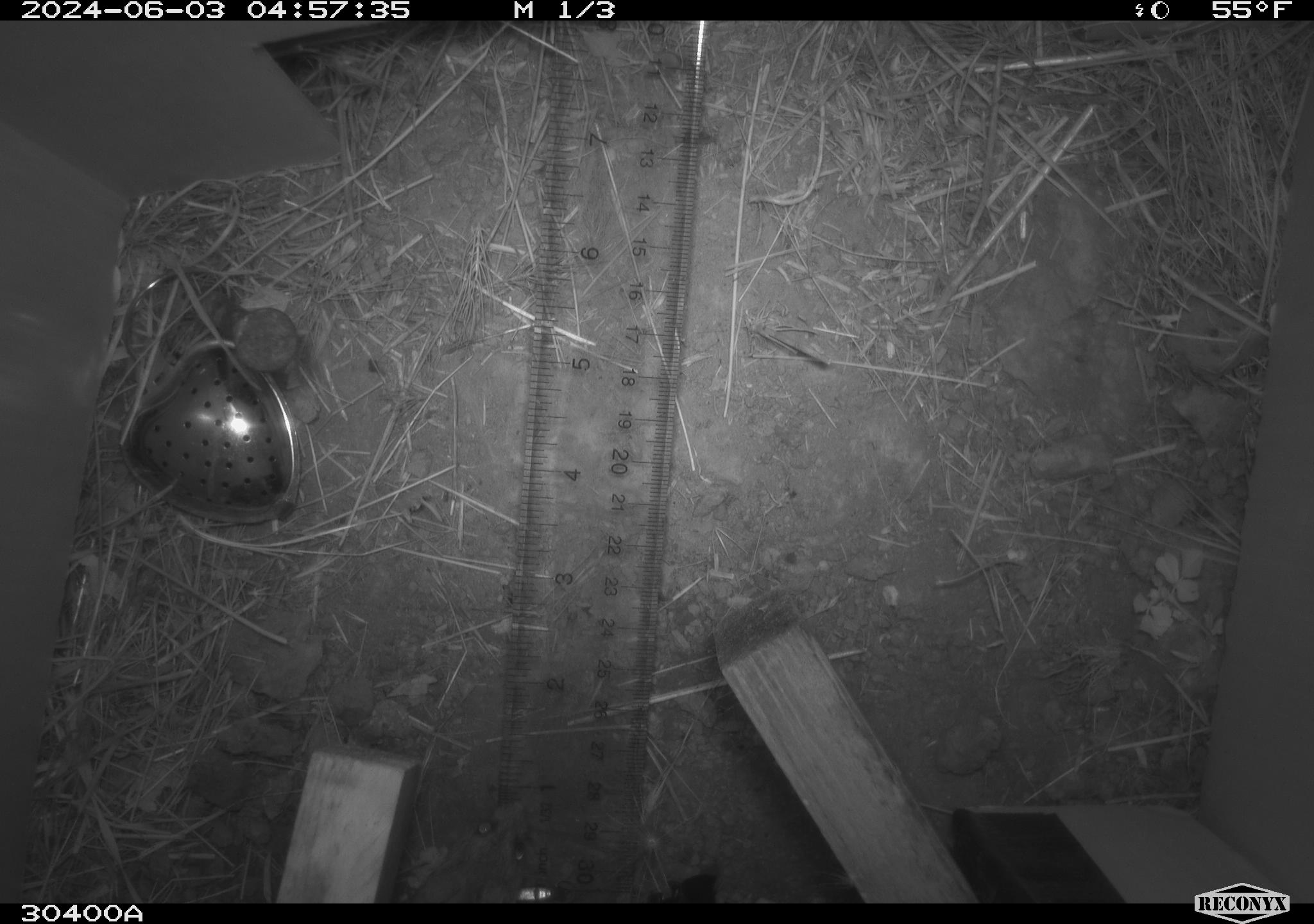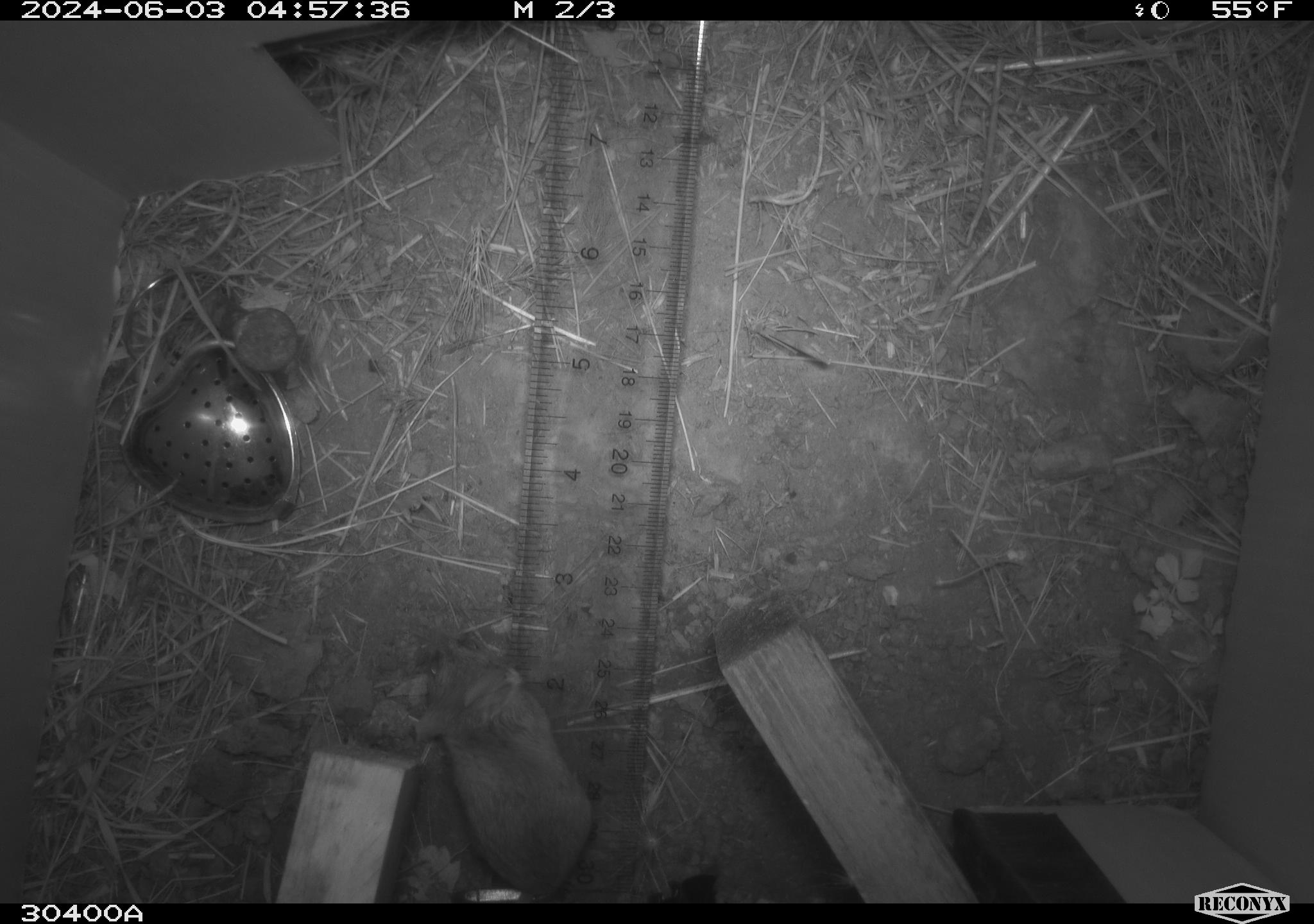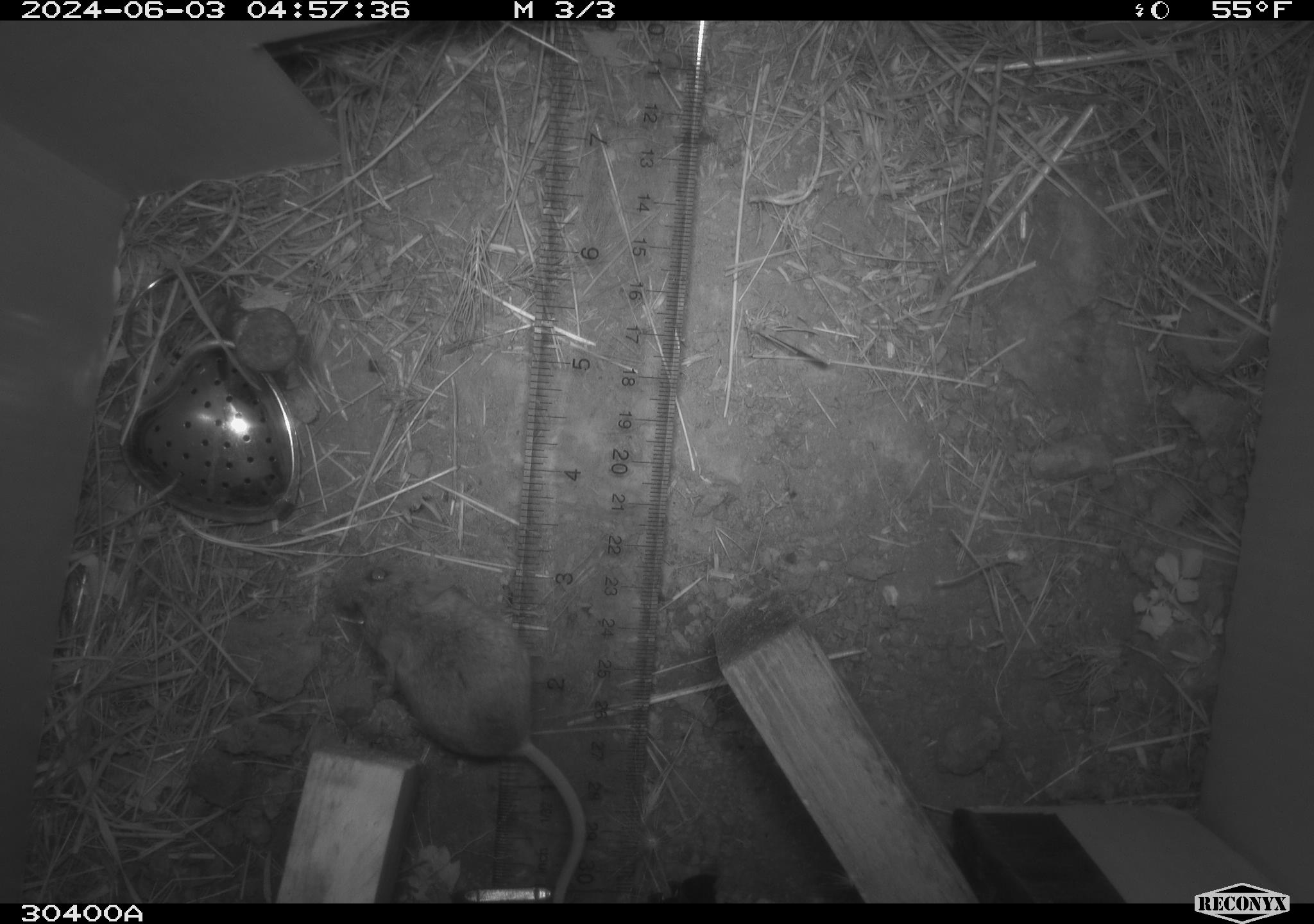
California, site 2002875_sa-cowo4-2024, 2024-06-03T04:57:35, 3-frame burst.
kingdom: Animalia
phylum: Chordata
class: Mammalia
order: Rodentia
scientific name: Rodentia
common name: mouse species